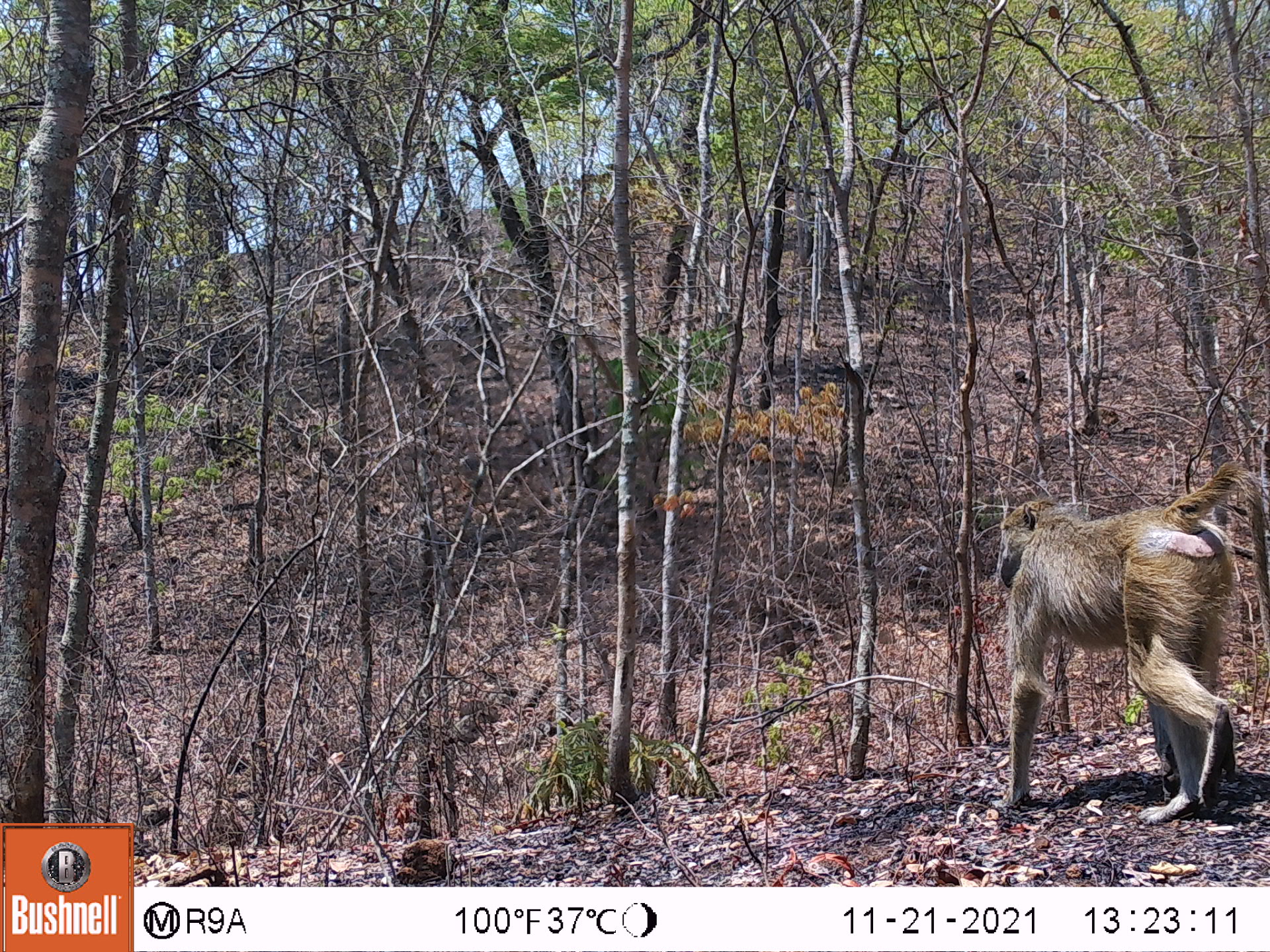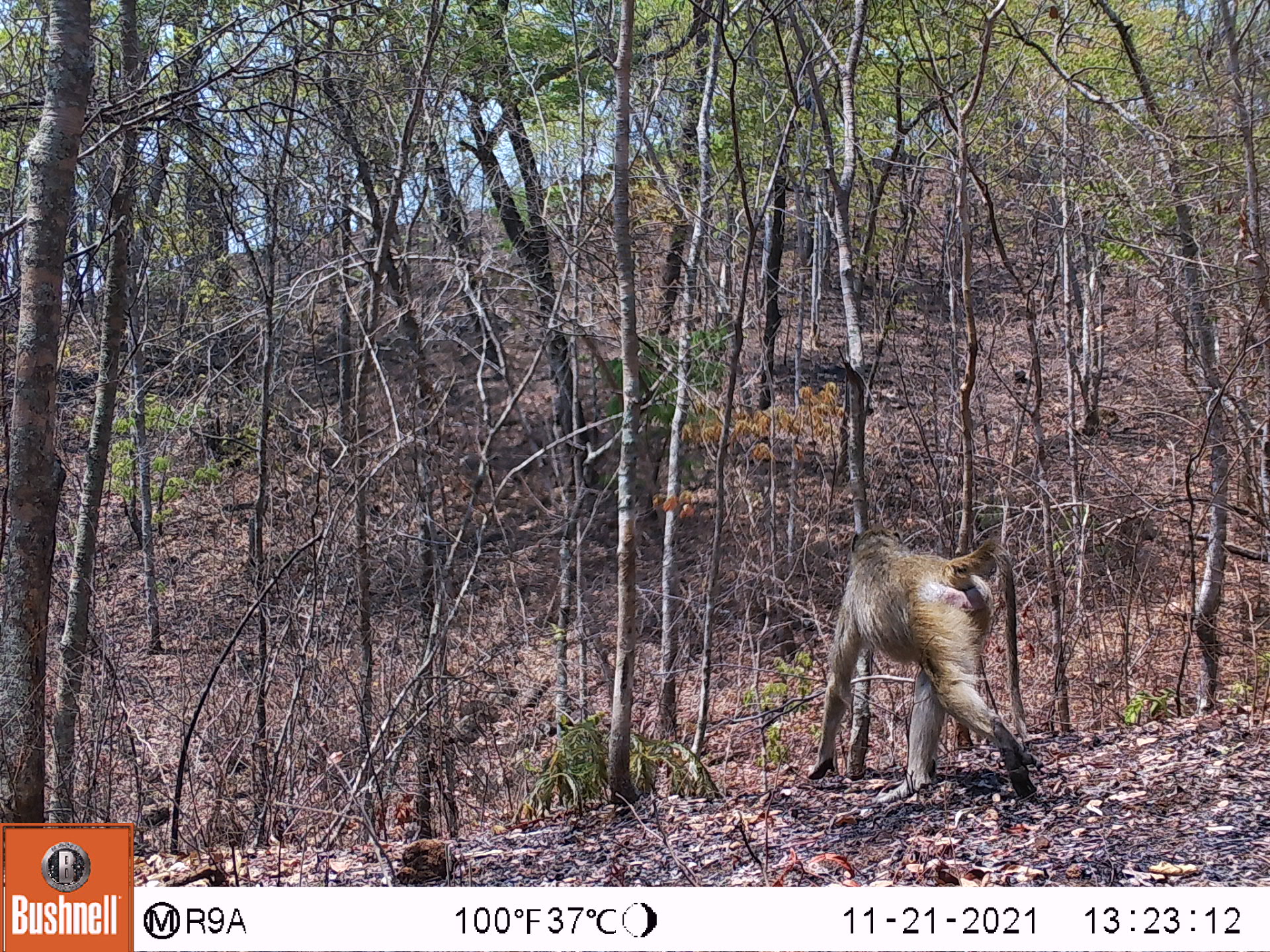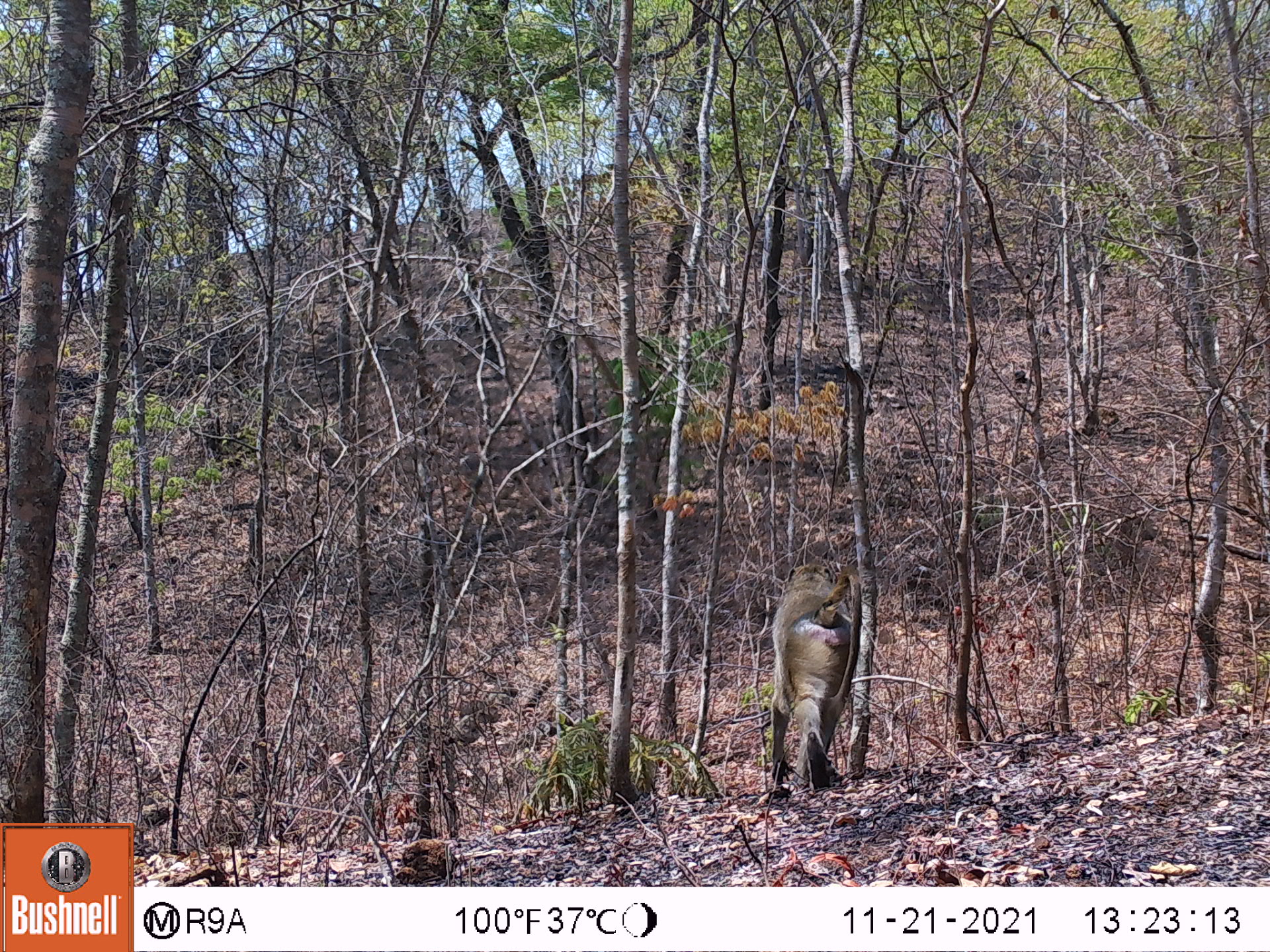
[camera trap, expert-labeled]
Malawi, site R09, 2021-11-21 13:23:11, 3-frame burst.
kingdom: Animalia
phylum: Chordata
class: Mammalia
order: Primates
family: Cercopithecidae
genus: Papio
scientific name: Papio cynocephalus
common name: yellow baboon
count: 1